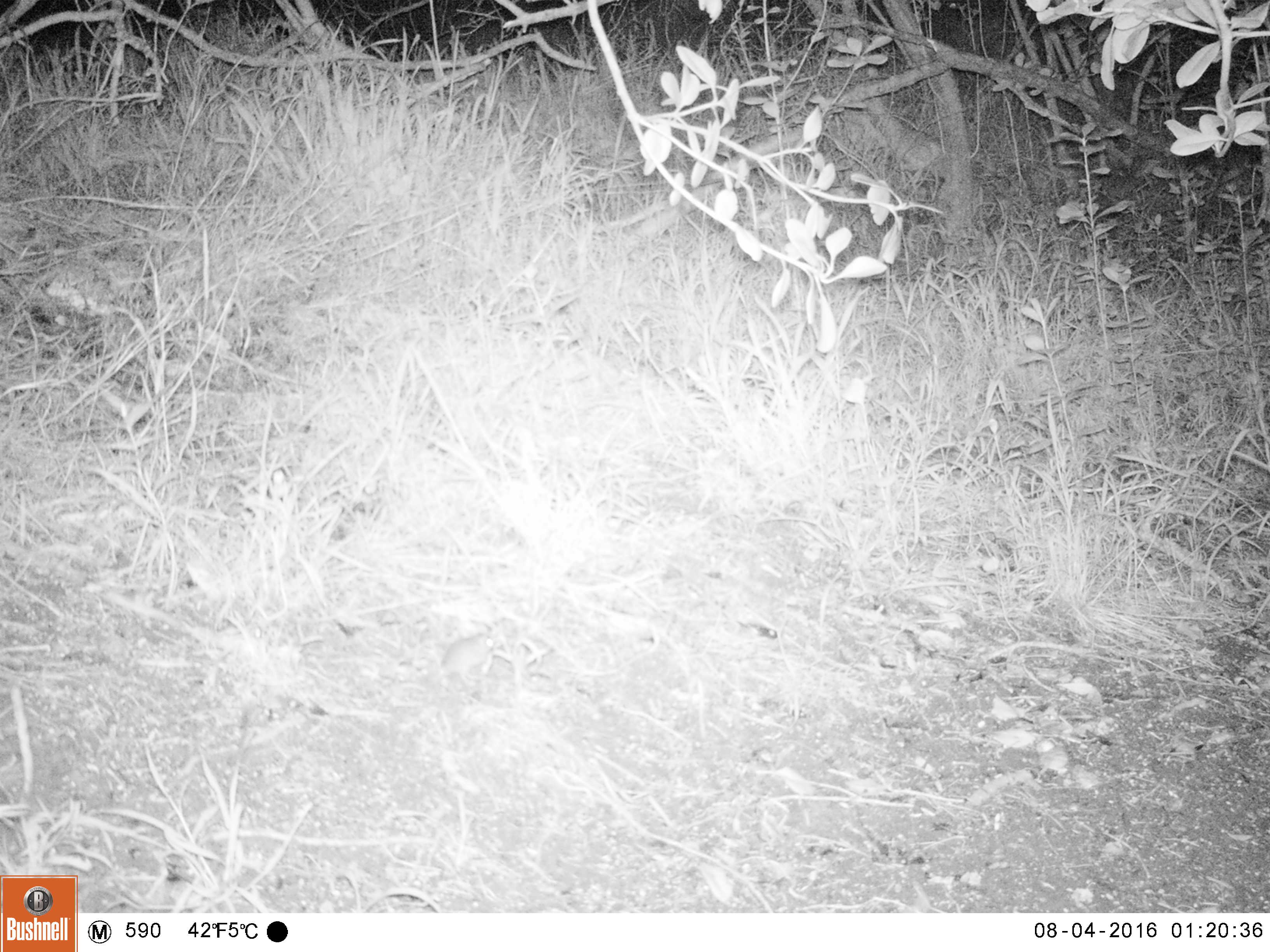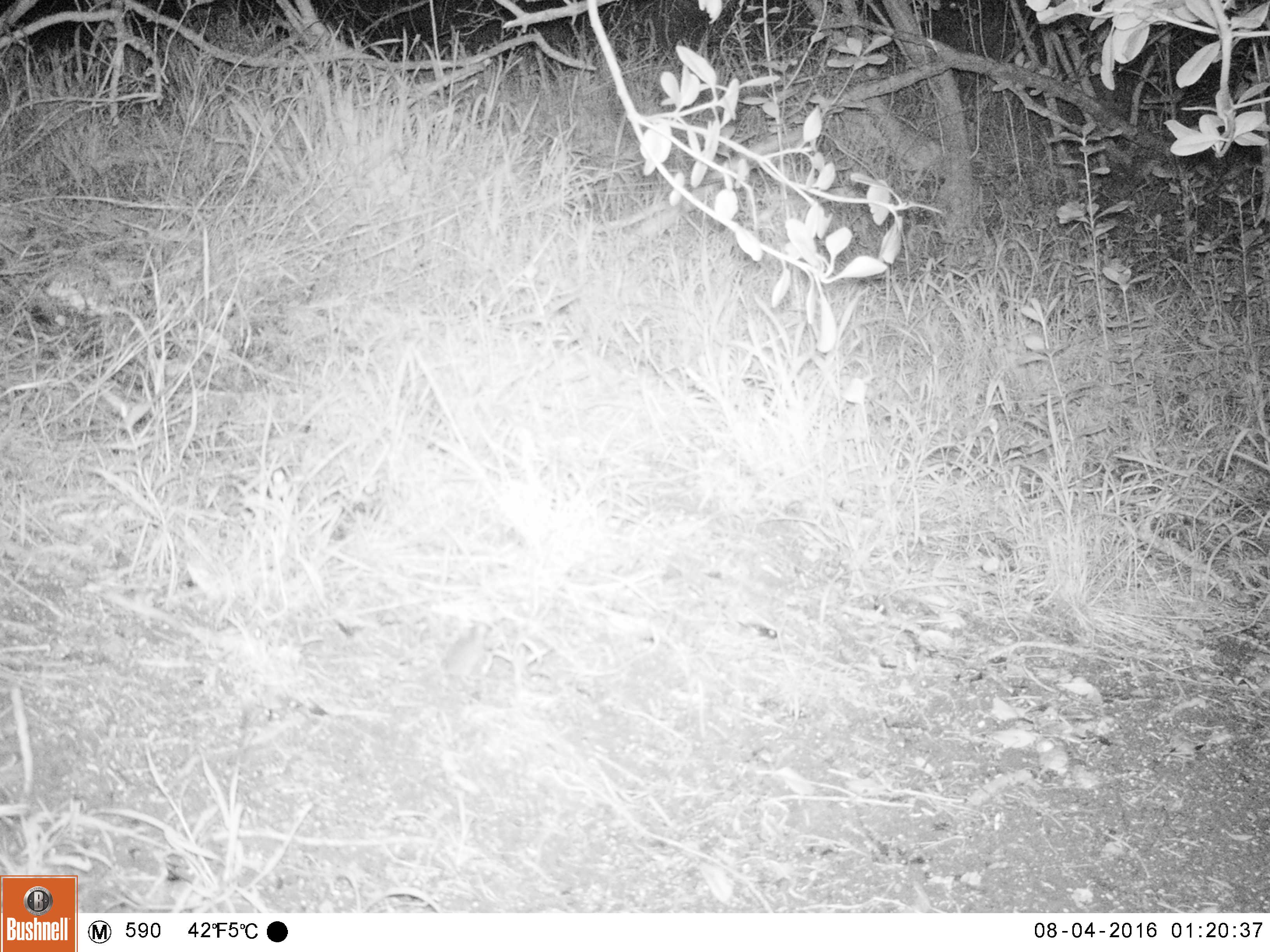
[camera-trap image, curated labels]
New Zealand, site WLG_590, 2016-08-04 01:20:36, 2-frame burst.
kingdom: Animalia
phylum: Chordata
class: Mammalia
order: Rodentia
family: Muridae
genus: Mus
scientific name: Mus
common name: mouse